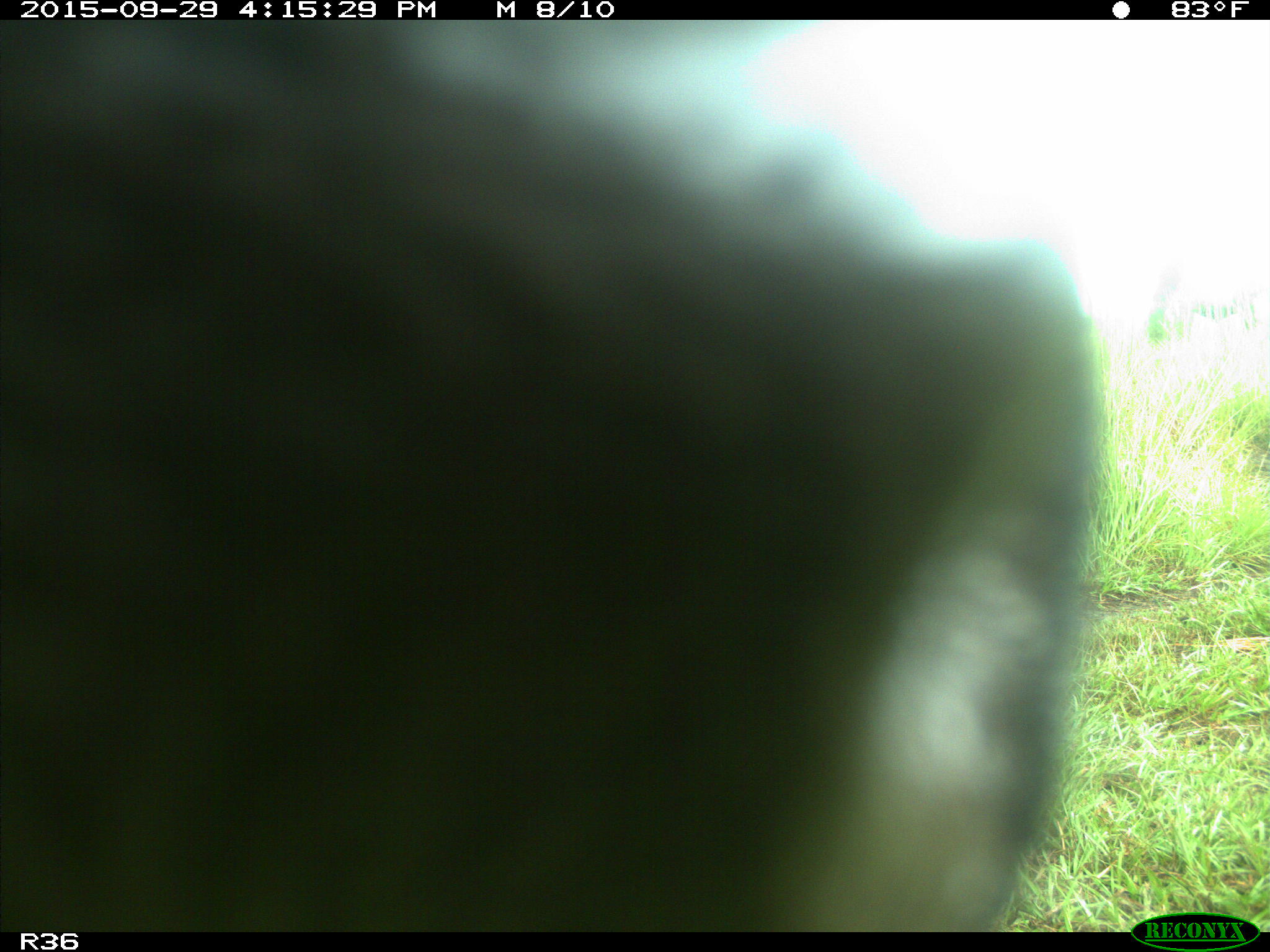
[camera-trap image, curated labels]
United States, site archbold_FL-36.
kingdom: Animalia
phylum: Chordata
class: Mammalia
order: Artiodactyla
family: Bovidae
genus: Bos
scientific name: Bos taurus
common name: domestic cow